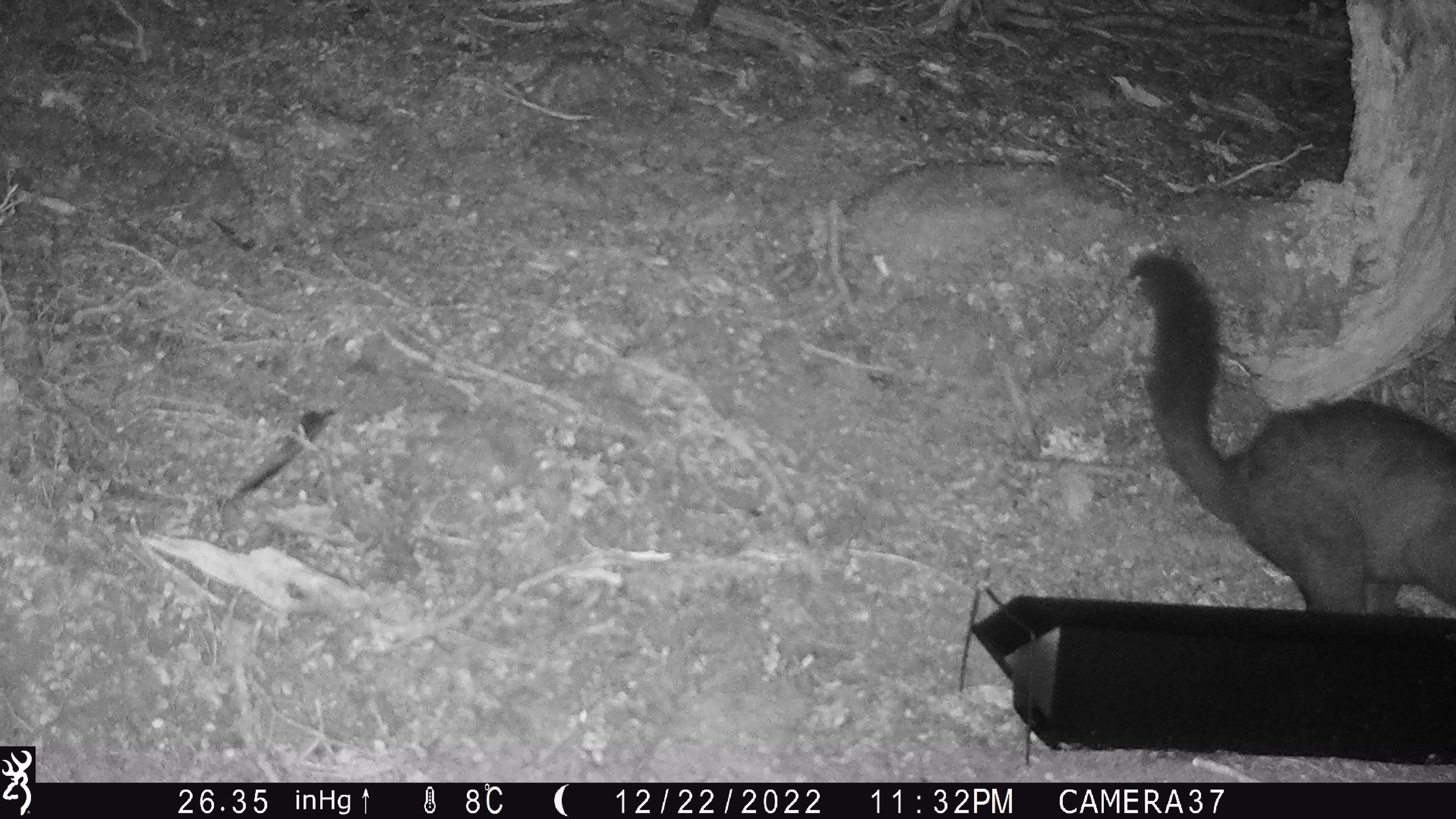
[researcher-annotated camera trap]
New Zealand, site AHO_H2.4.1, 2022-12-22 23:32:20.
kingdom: Animalia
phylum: Chordata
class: Mammalia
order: Diprotodontia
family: Phalangeridae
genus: Trichosurus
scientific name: Trichosurus vulpecula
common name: common brushtail possum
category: possum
Possum (common brushtail possum) (Trichosurus vulpecula).